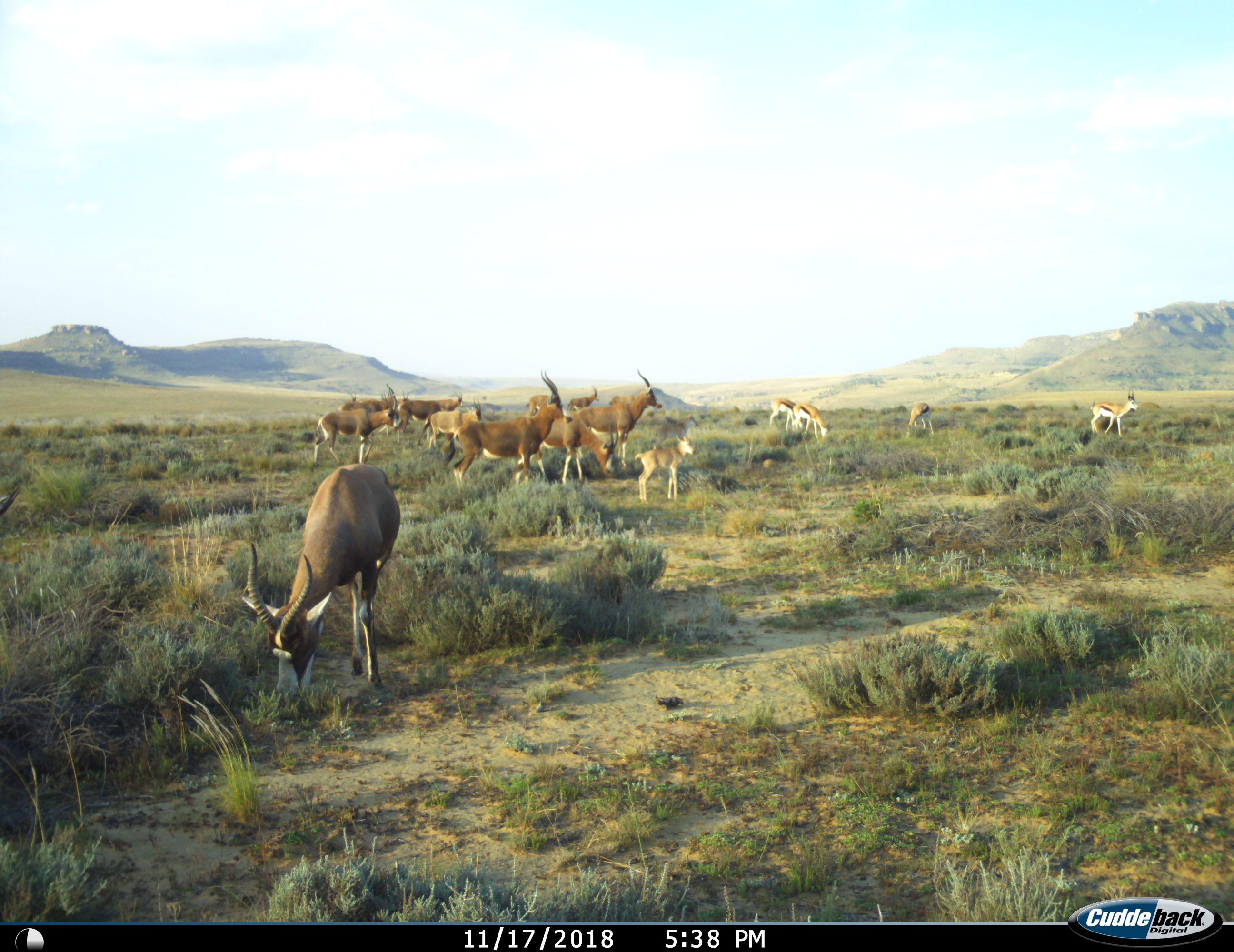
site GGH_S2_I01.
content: unidentified animal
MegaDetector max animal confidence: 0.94